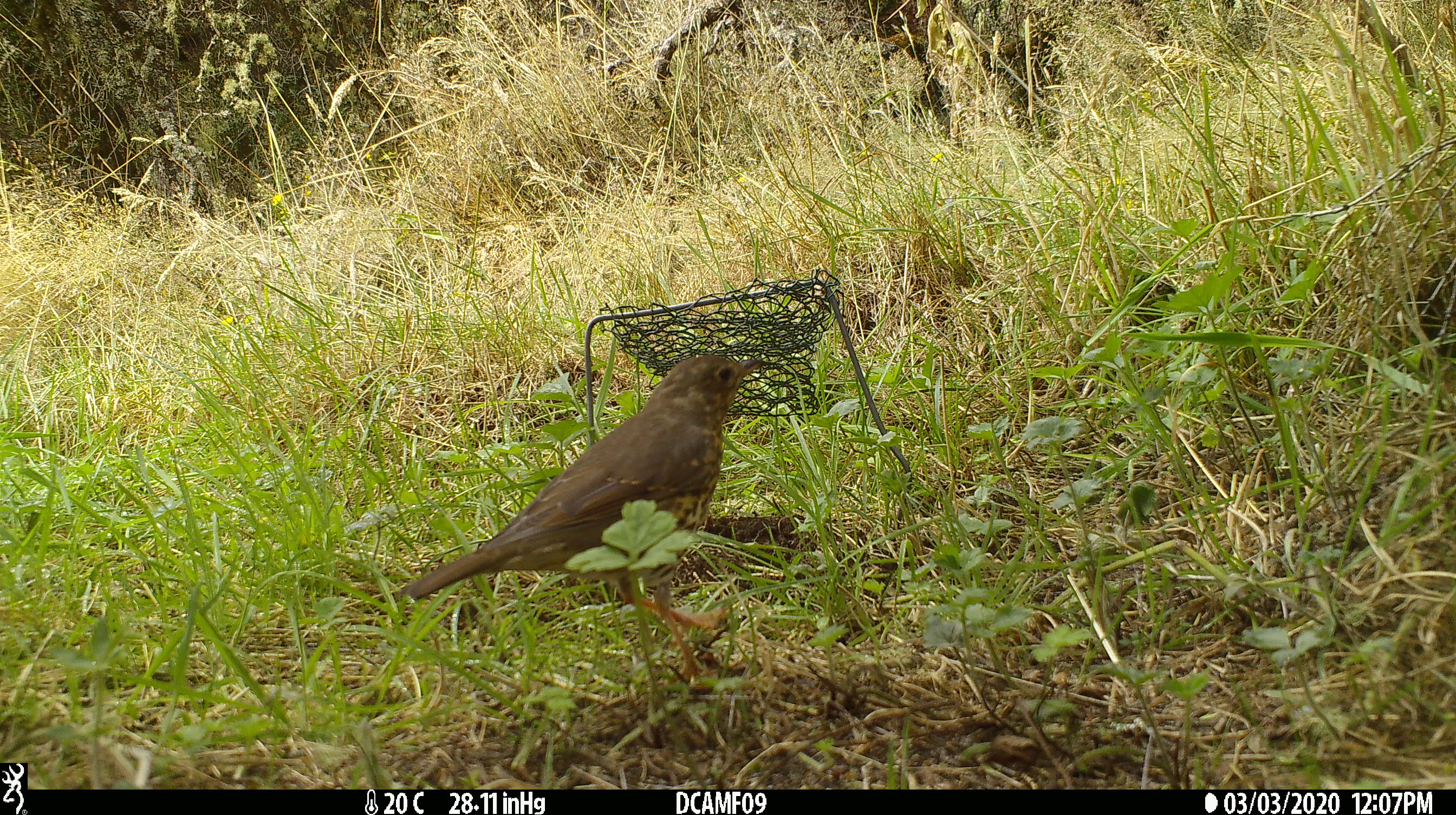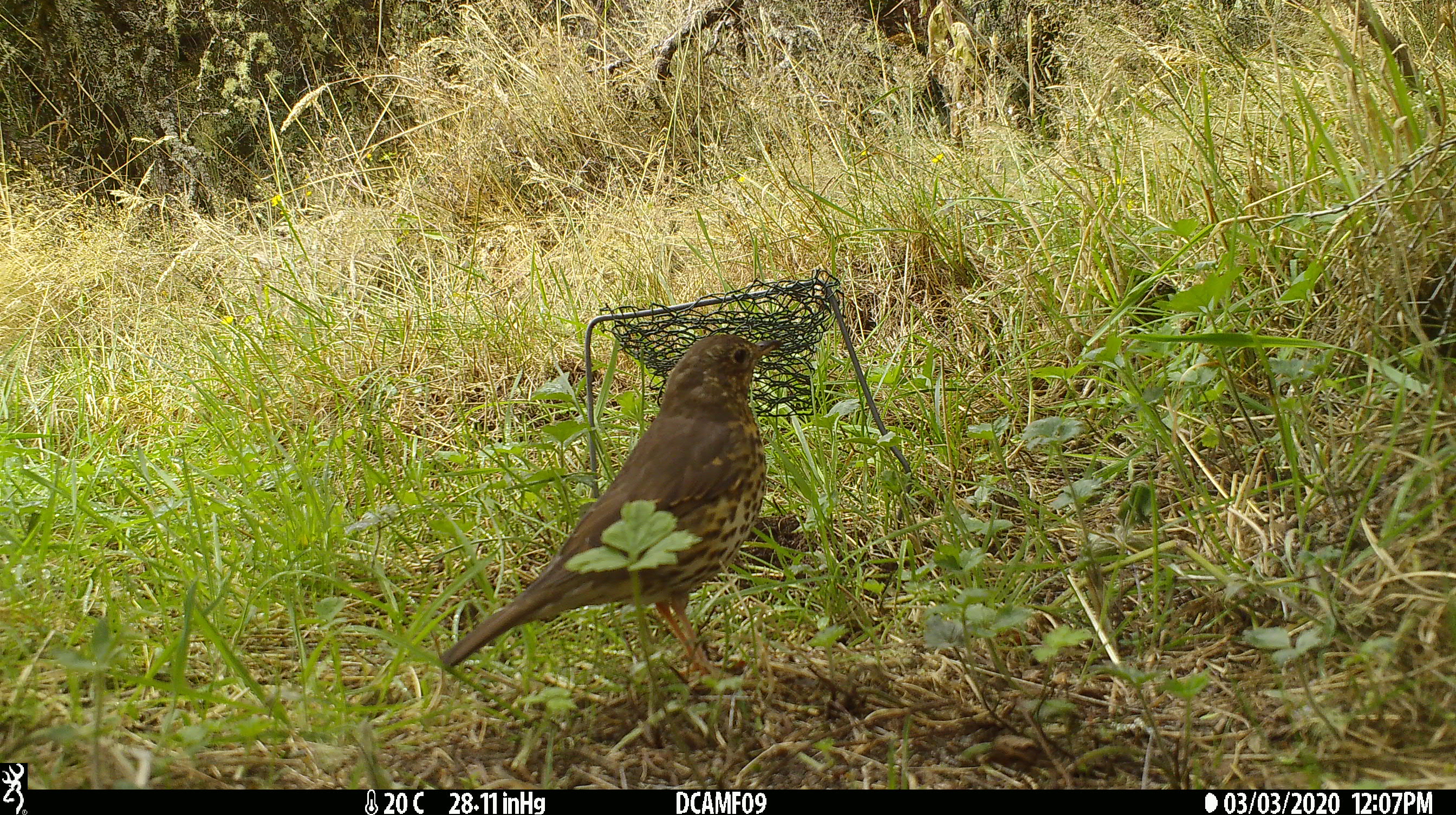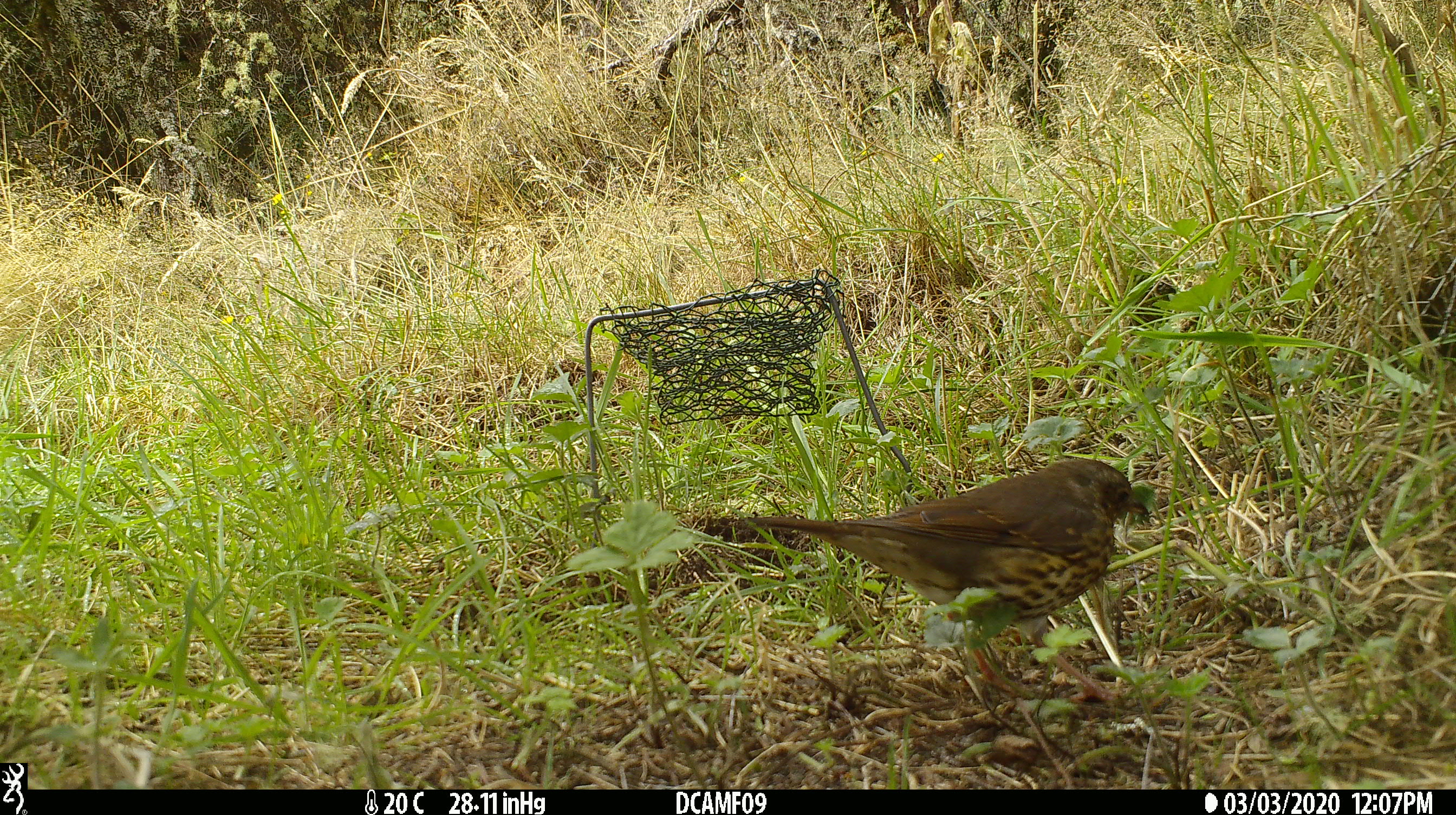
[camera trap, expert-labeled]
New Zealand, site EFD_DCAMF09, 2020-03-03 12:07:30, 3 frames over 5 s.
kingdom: Animalia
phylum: Chordata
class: Aves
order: Passeriformes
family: Turdidae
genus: Turdus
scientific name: Turdus philomelos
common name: song thrush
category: thrush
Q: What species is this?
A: Thrush (song thrush) (Turdus philomelos).